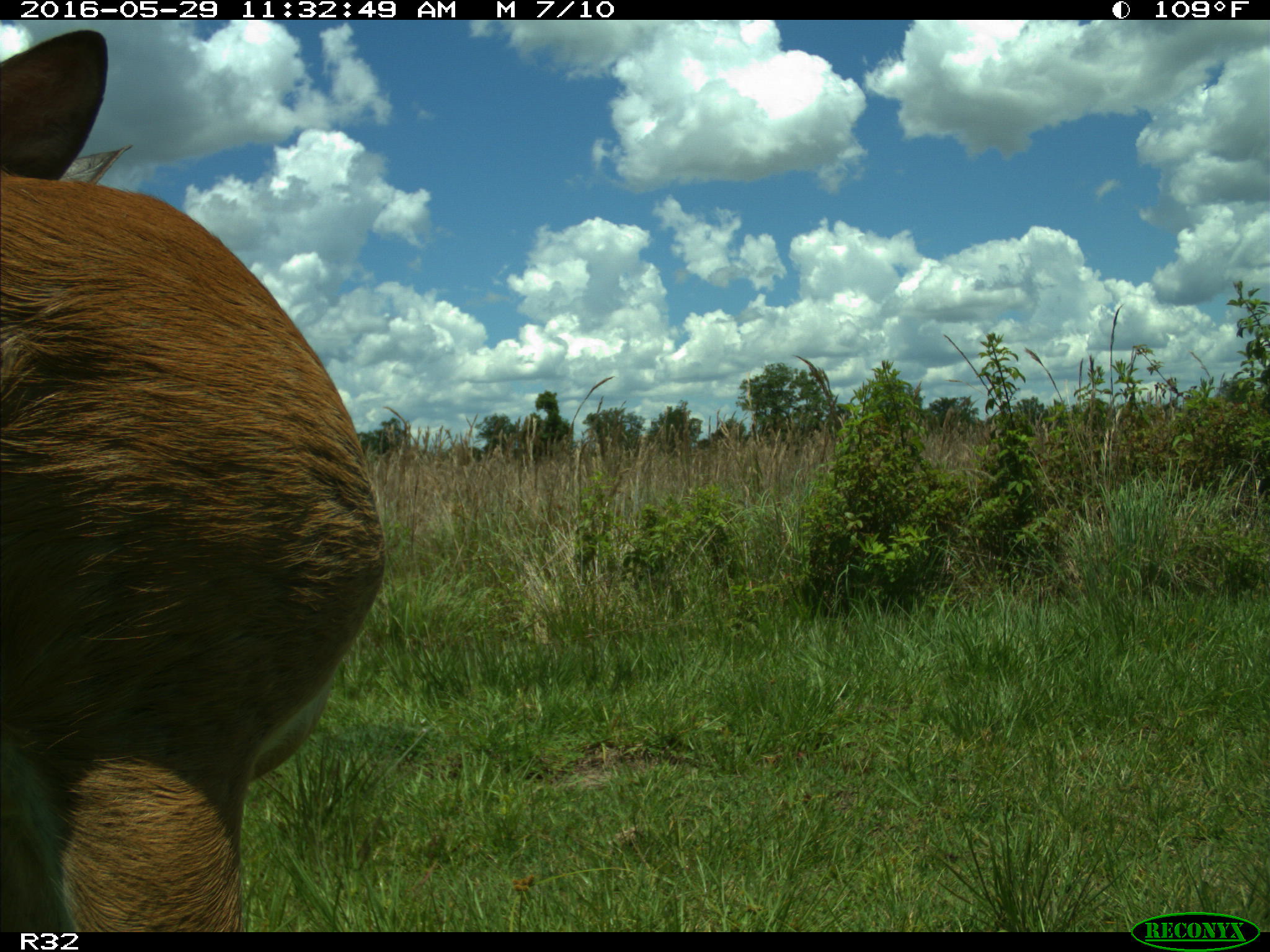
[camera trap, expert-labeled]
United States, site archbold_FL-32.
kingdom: Animalia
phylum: Chordata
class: Mammalia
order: Artiodactyla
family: Bovidae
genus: Bos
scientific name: Bos taurus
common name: domestic cow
Bos taurus (domestic cow).